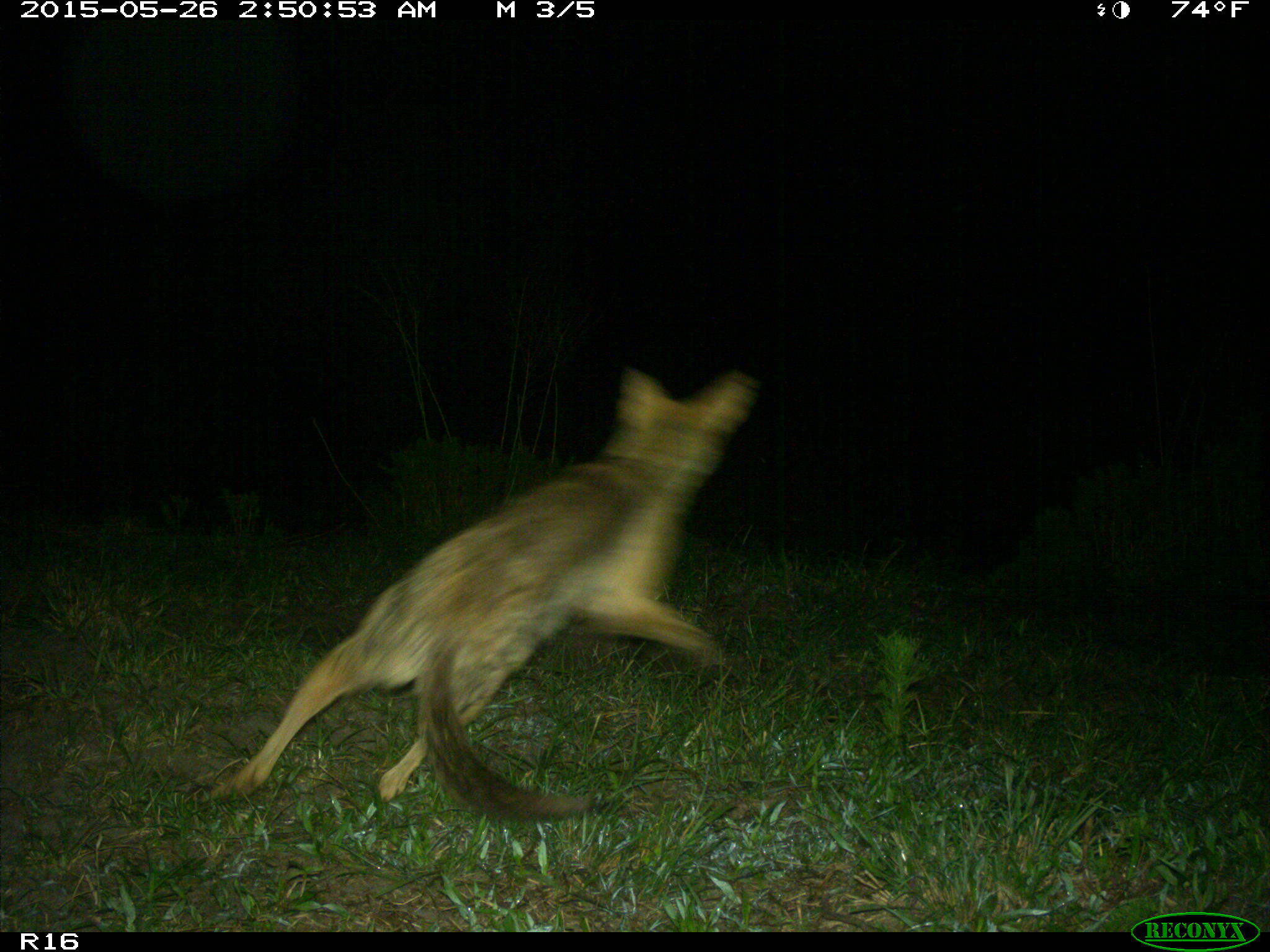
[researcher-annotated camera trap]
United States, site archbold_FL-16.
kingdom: Animalia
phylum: Chordata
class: Mammalia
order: Carnivora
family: Canidae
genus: Canis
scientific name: Canis latrans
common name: coyote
Canis latrans (coyote).